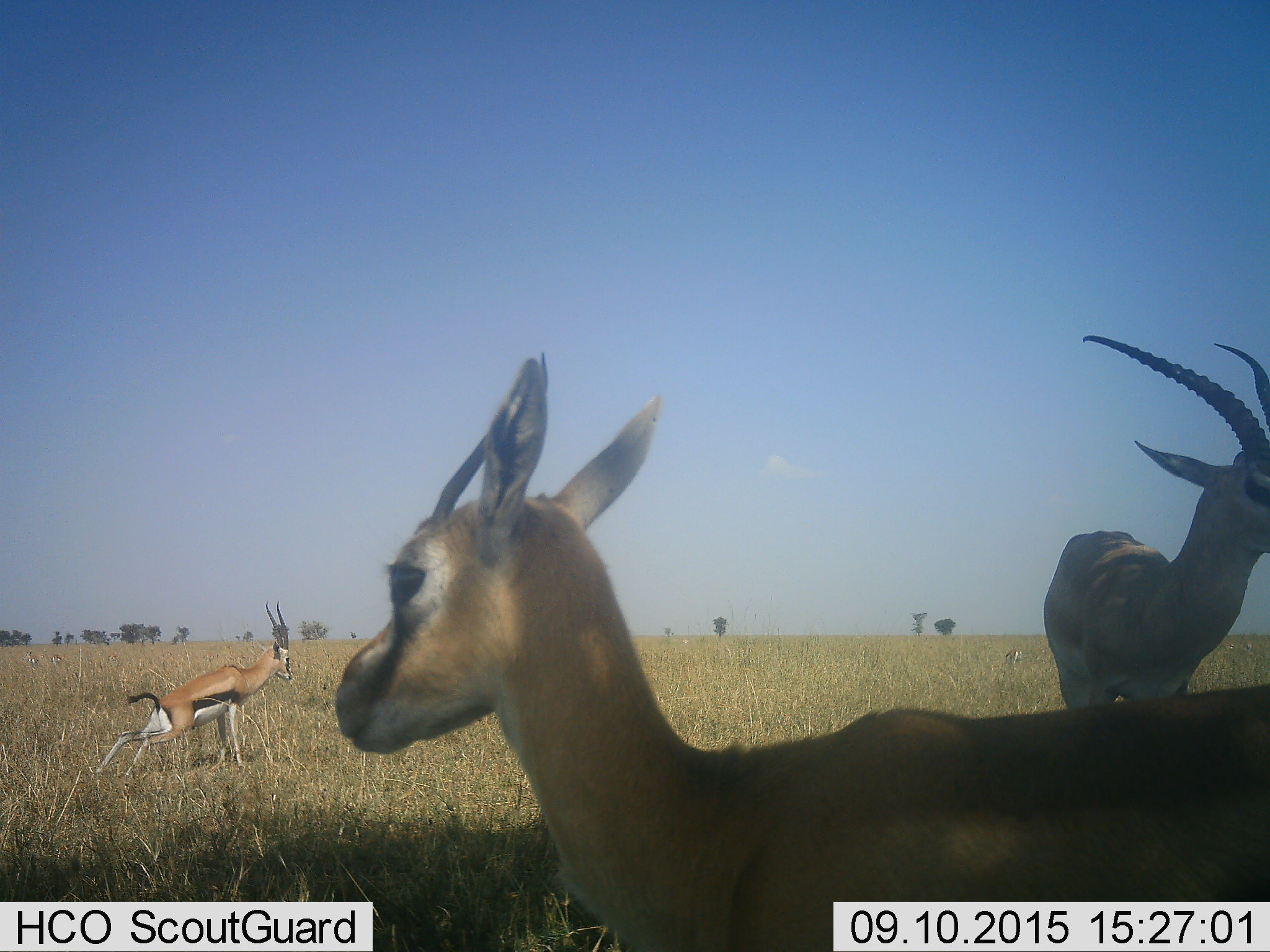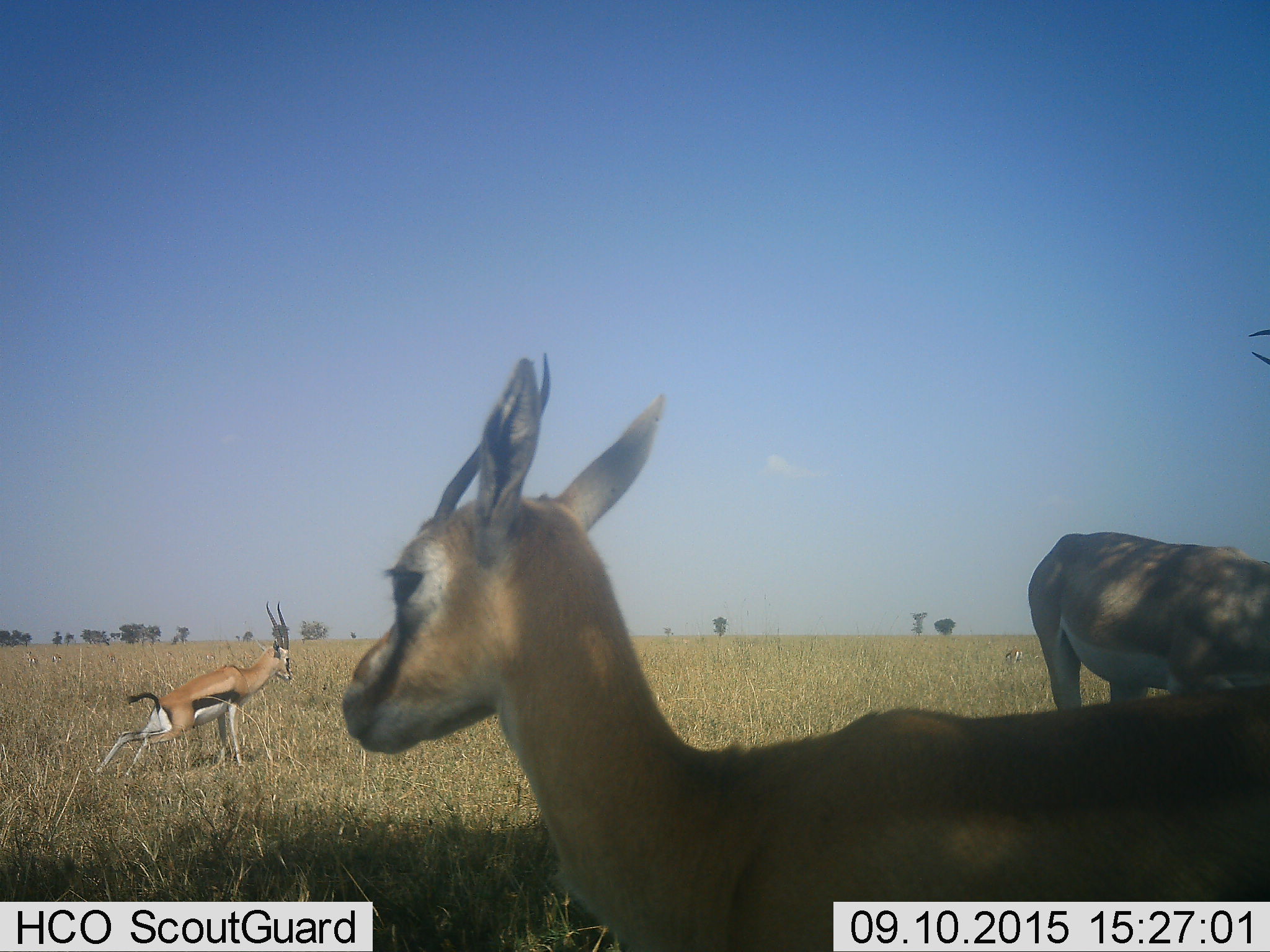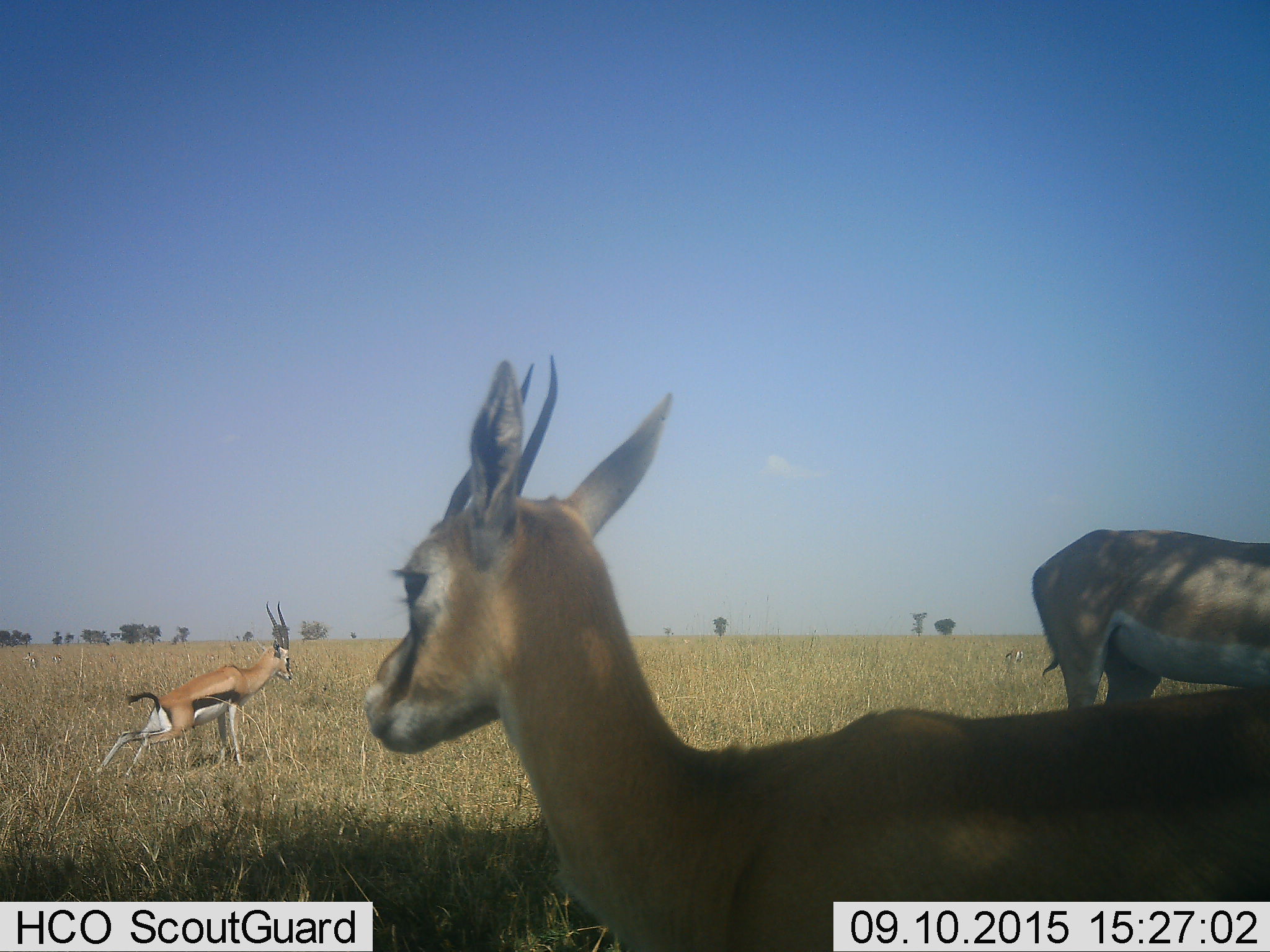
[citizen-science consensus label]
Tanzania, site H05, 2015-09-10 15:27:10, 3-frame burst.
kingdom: Animalia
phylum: Chordata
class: Mammalia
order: Artiodactyla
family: Bovidae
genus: Eudorcas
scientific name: Eudorcas thomsonii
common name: thomson's gazelle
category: gazellethomsons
Gazellethomsons (thomson's gazelle) (Eudorcas thomsonii), count 4. Behavior (volunteer vote fractions): standing 100%, resting 11%, moving 22%, interacting 22%. Young present (vote fraction): 0%. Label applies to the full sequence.